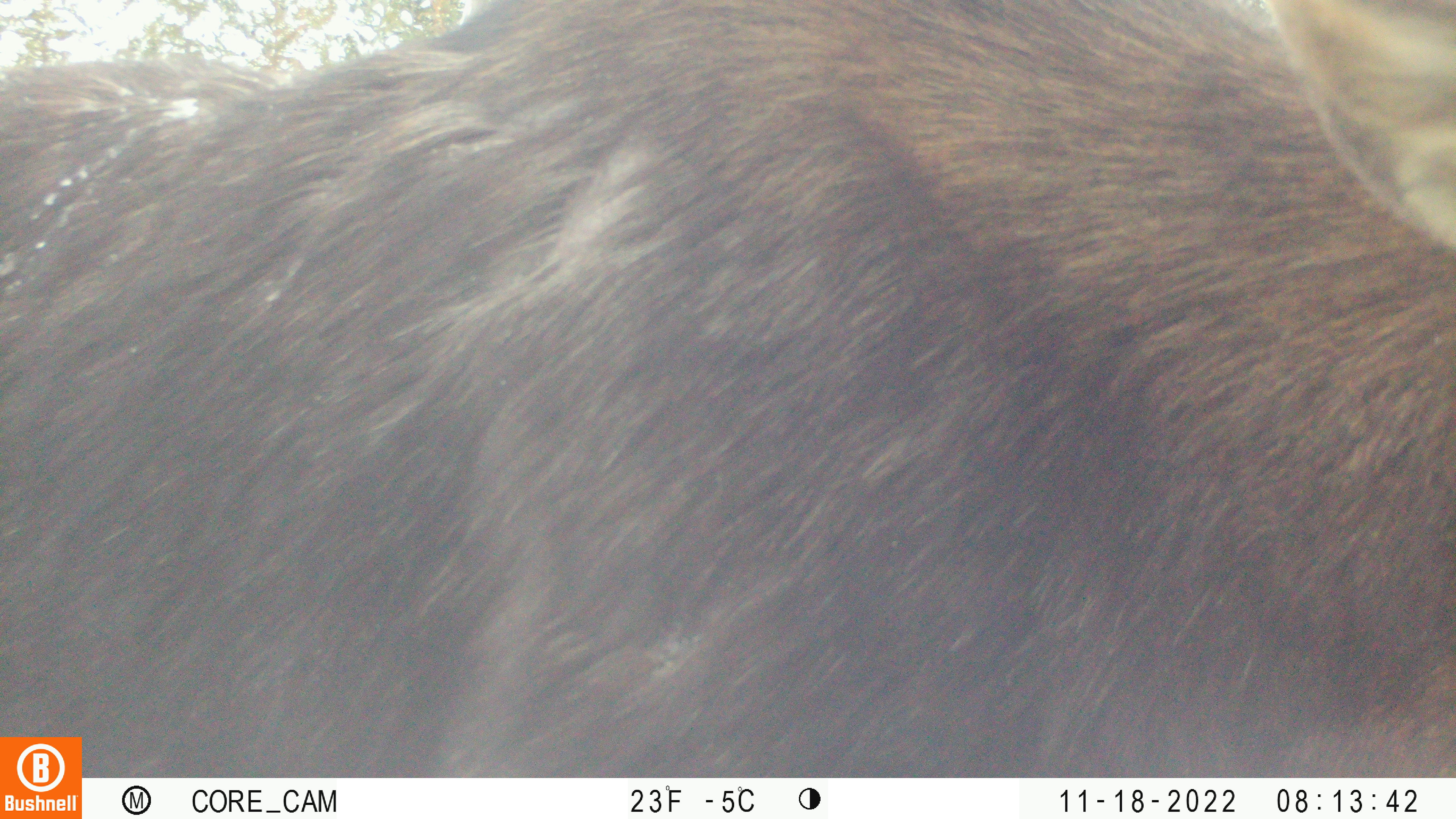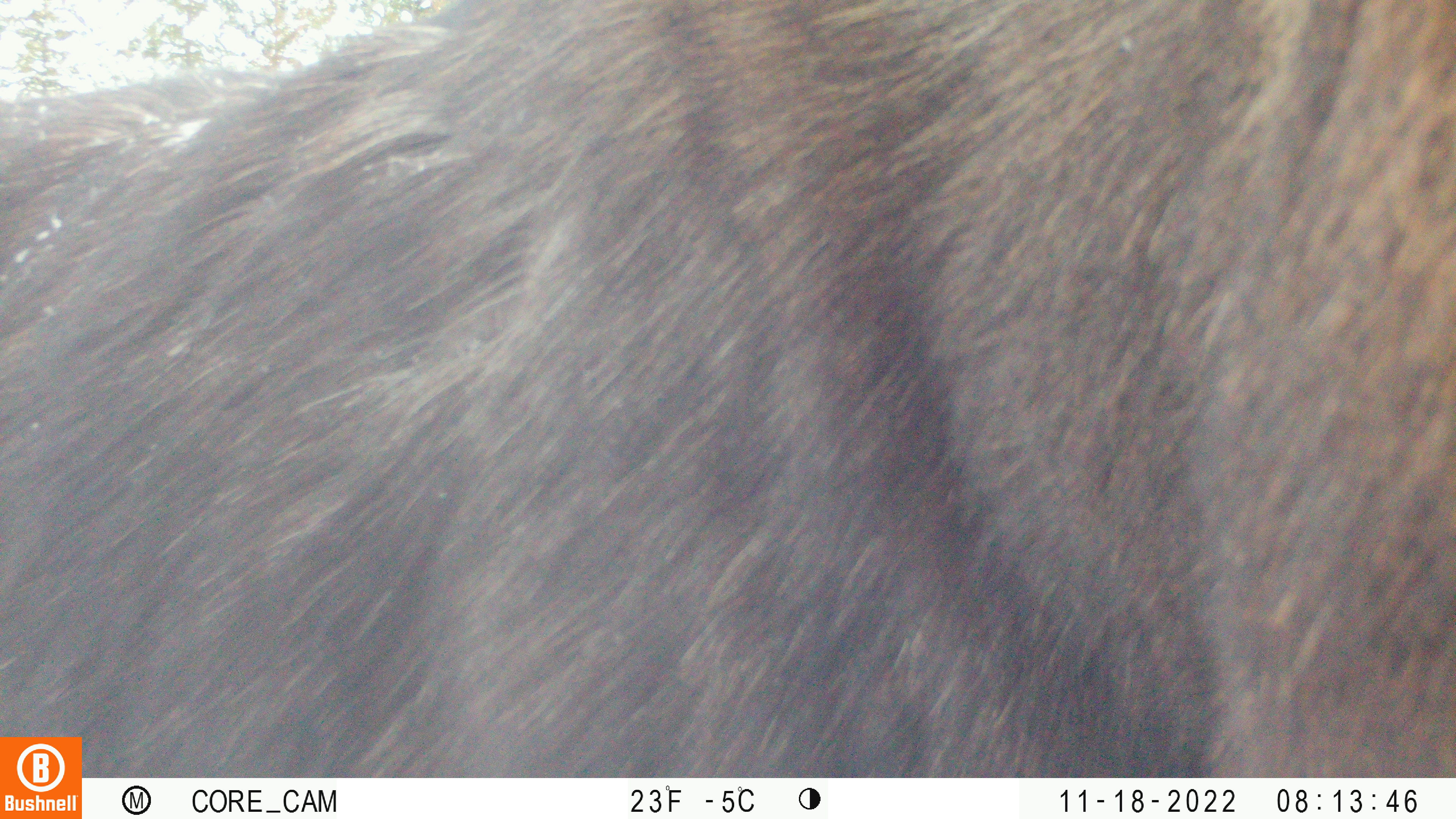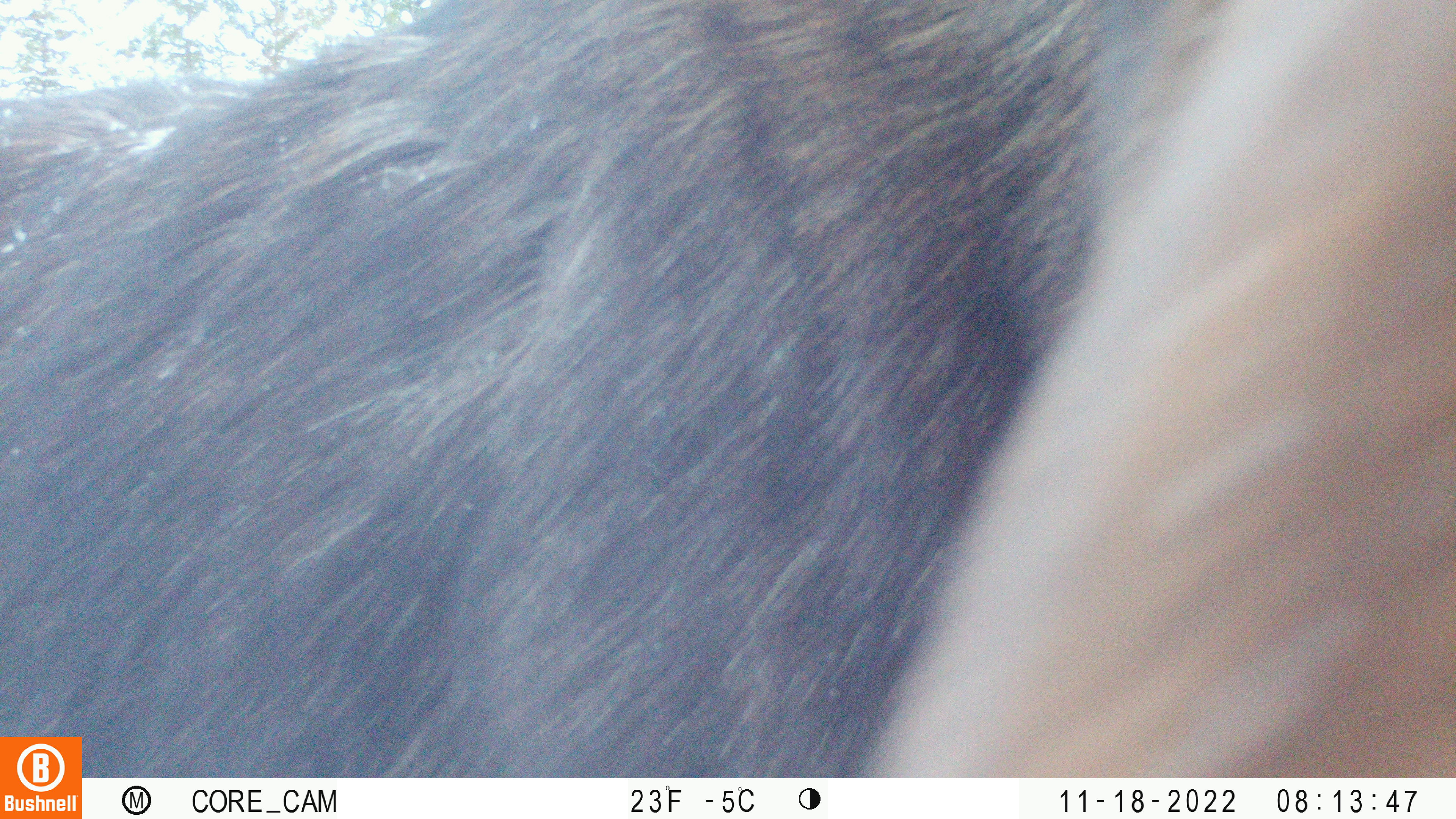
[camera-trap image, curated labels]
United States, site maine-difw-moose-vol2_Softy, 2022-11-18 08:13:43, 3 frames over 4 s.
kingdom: Animalia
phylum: Chordata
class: Mammalia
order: Artiodactyla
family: Cervidae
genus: Alces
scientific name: Alces alces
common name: moose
Moose (Alces alces).